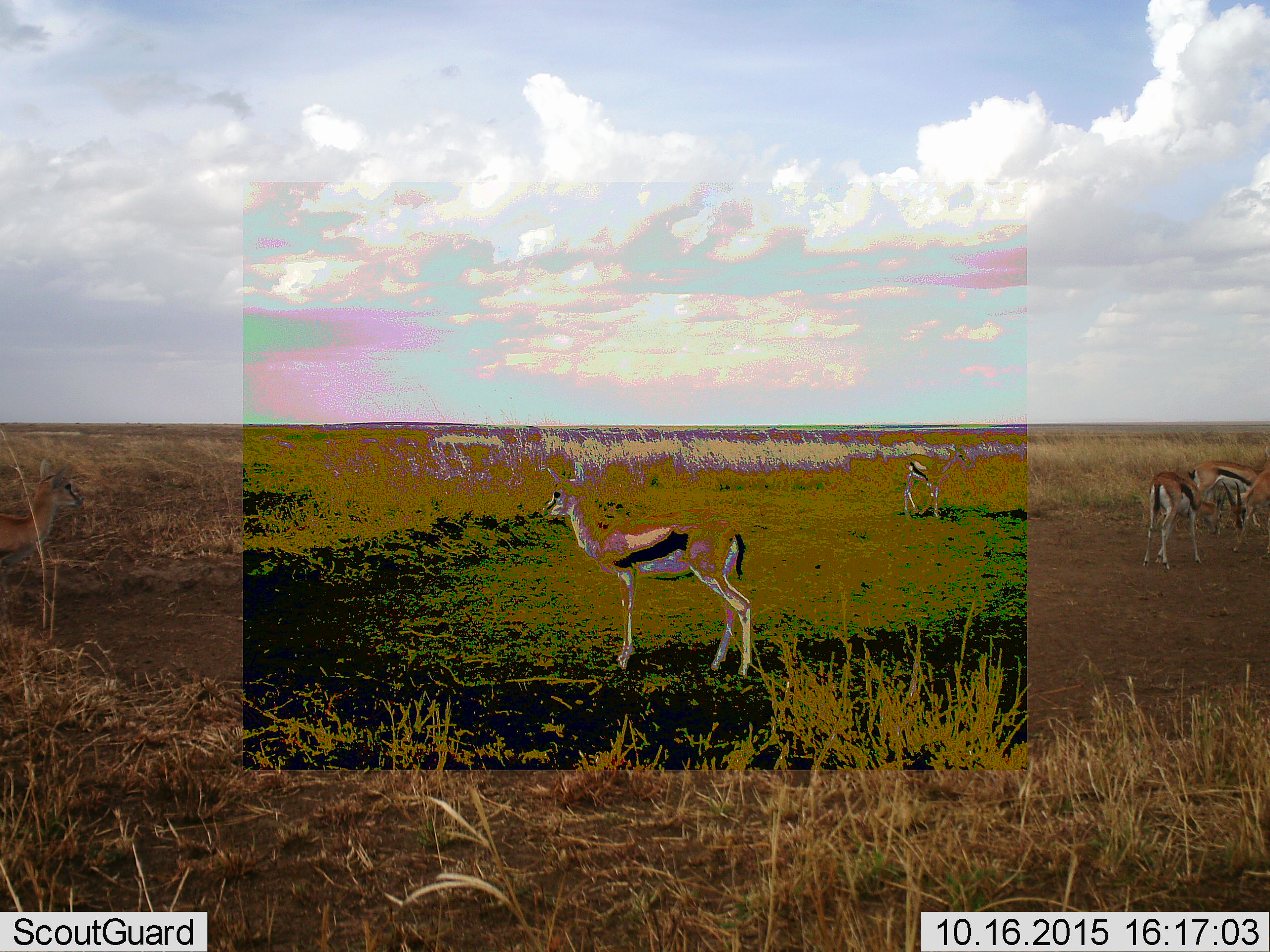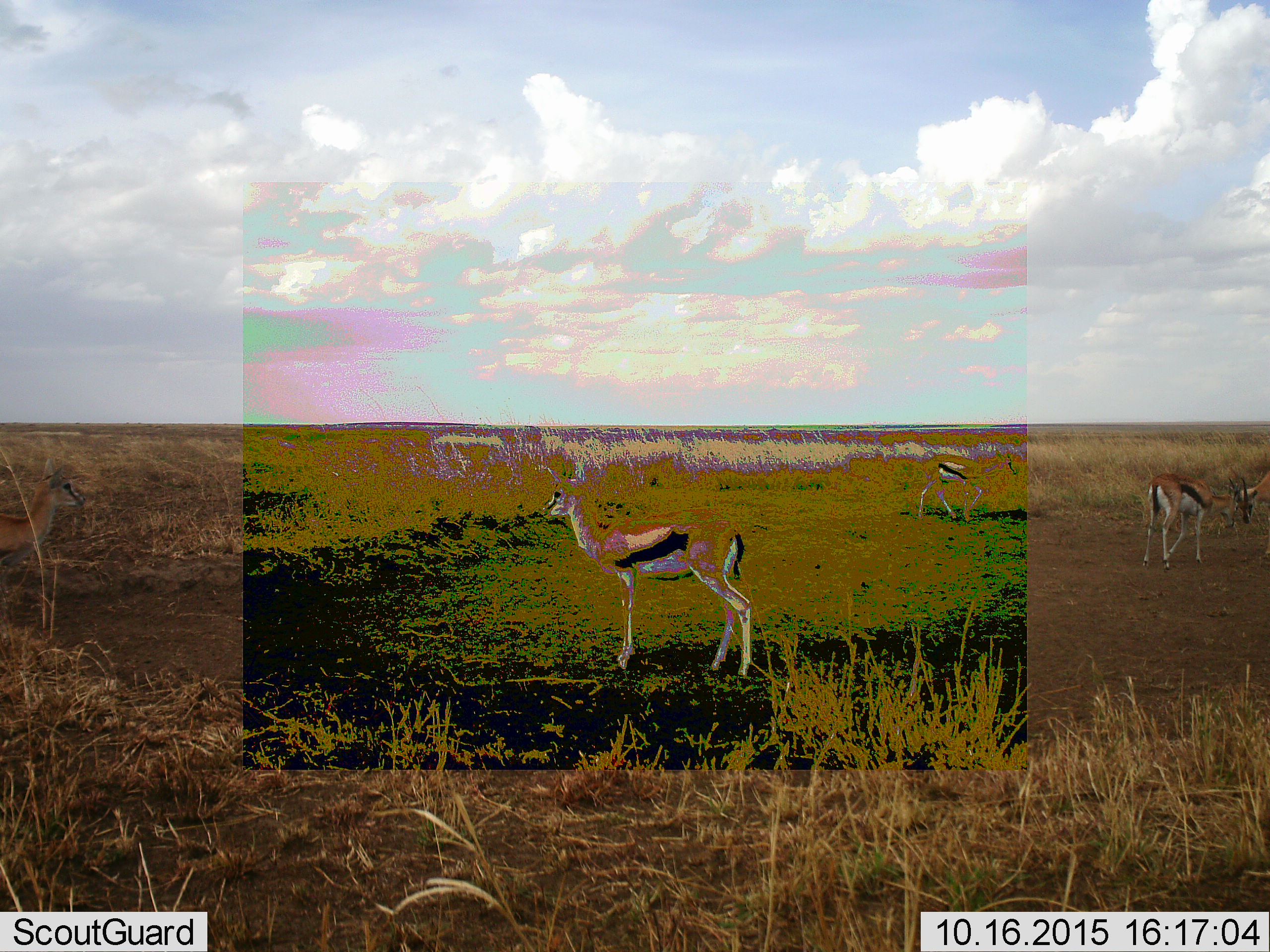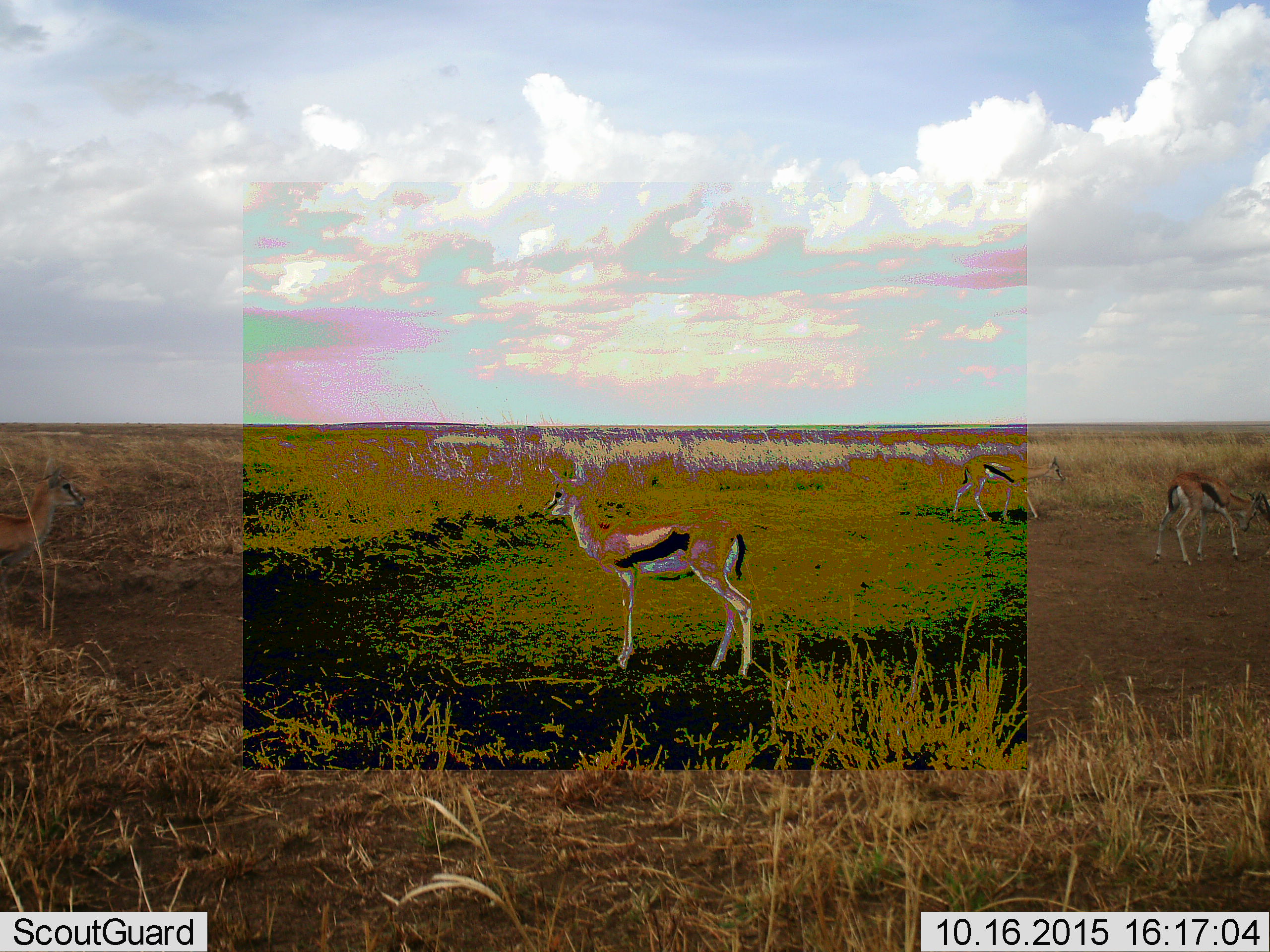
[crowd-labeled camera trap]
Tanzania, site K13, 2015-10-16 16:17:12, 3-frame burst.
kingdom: Animalia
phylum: Chordata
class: Mammalia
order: Artiodactyla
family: Bovidae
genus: Eudorcas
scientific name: Eudorcas thomsonii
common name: thomson's gazelle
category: gazellethomsons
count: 6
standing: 89%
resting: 0%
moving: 56%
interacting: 22%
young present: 11%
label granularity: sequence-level